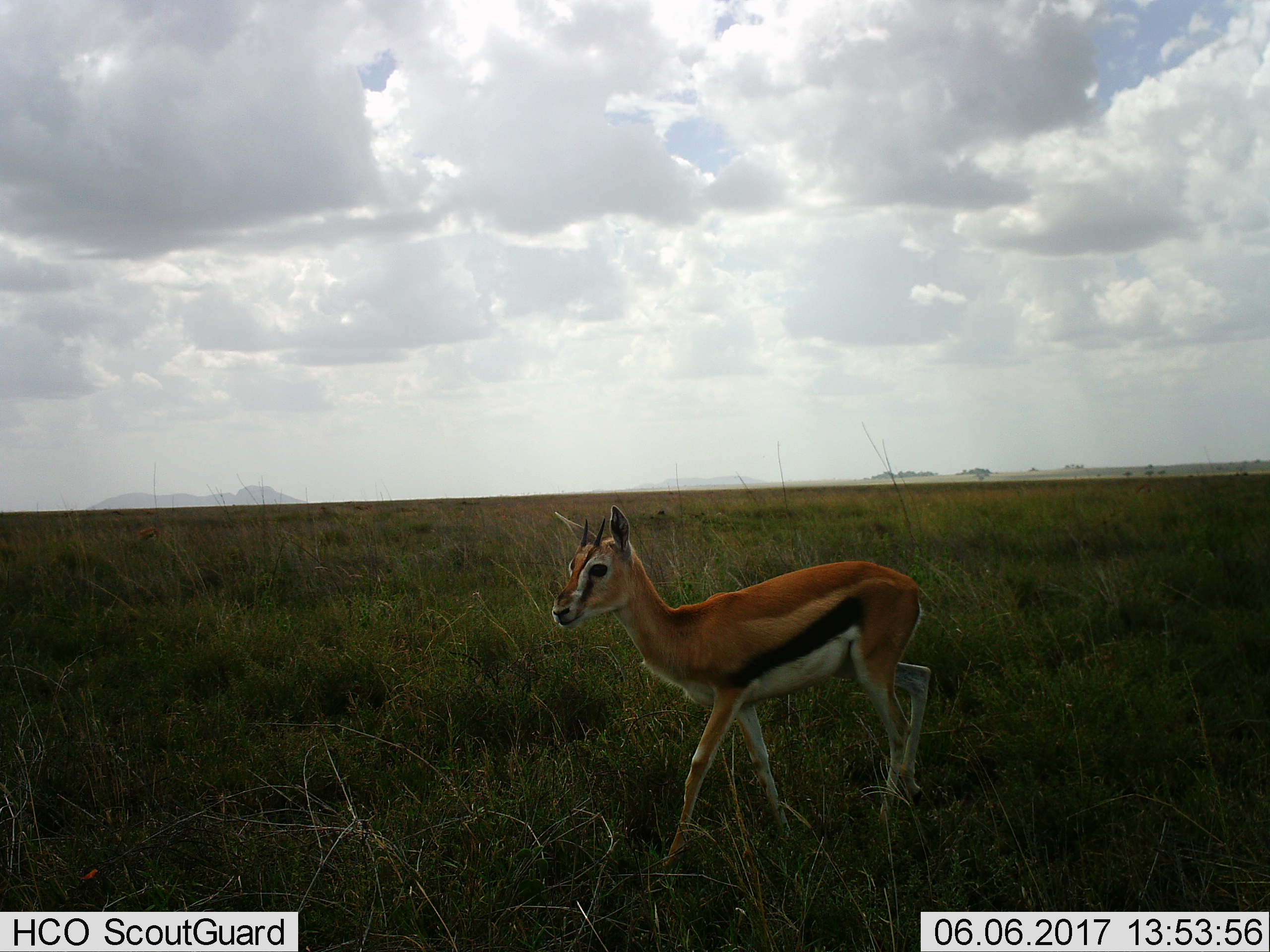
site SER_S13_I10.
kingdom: Animalia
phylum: Chordata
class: Mammalia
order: Artiodactyla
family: Bovidae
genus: Eudorcas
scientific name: Eudorcas thomsonii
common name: thomson's gazelle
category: gazellethomsons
Gazellethomsons (thomson's gazelle) (Eudorcas thomsonii), count 1. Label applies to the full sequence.